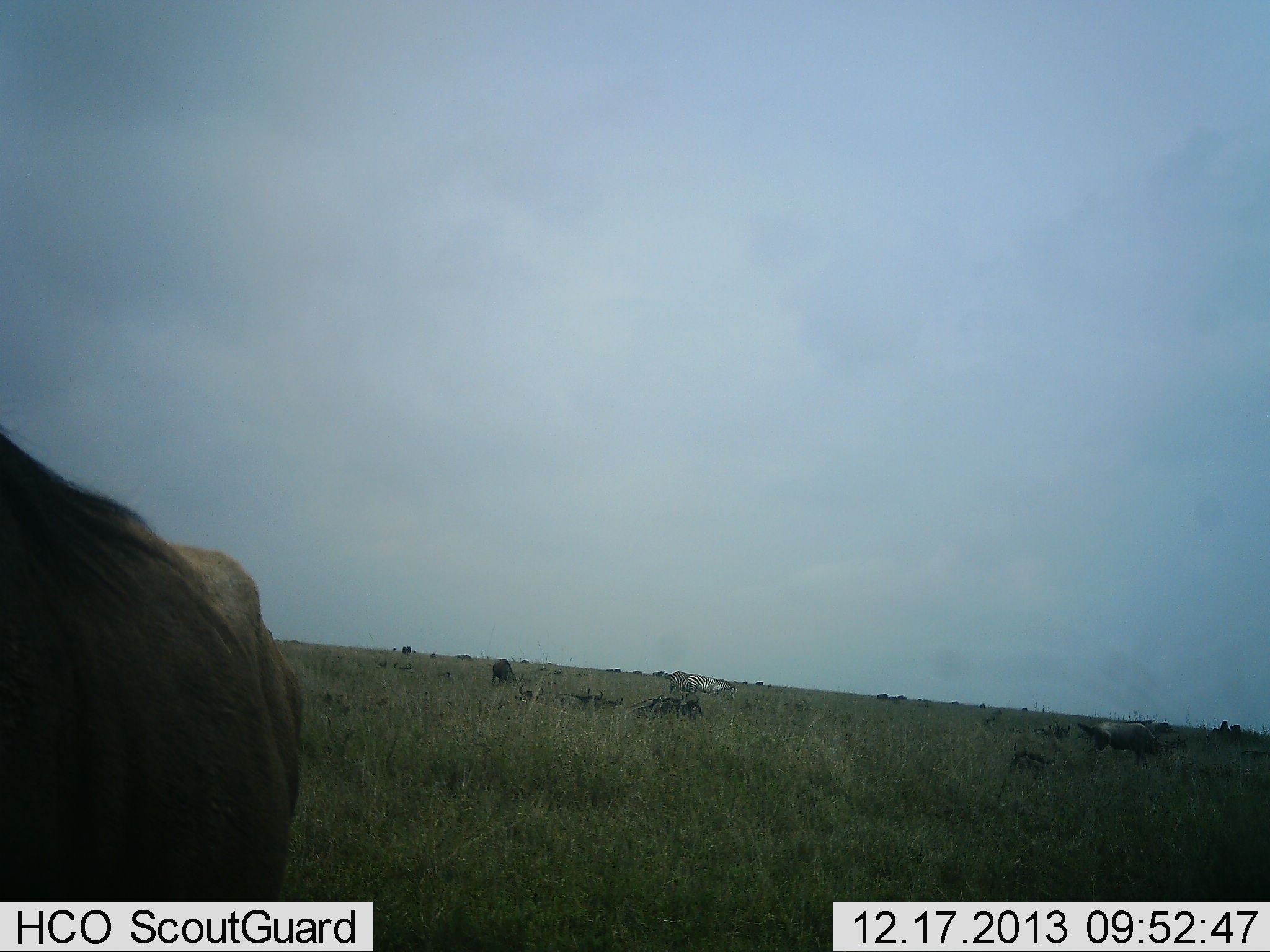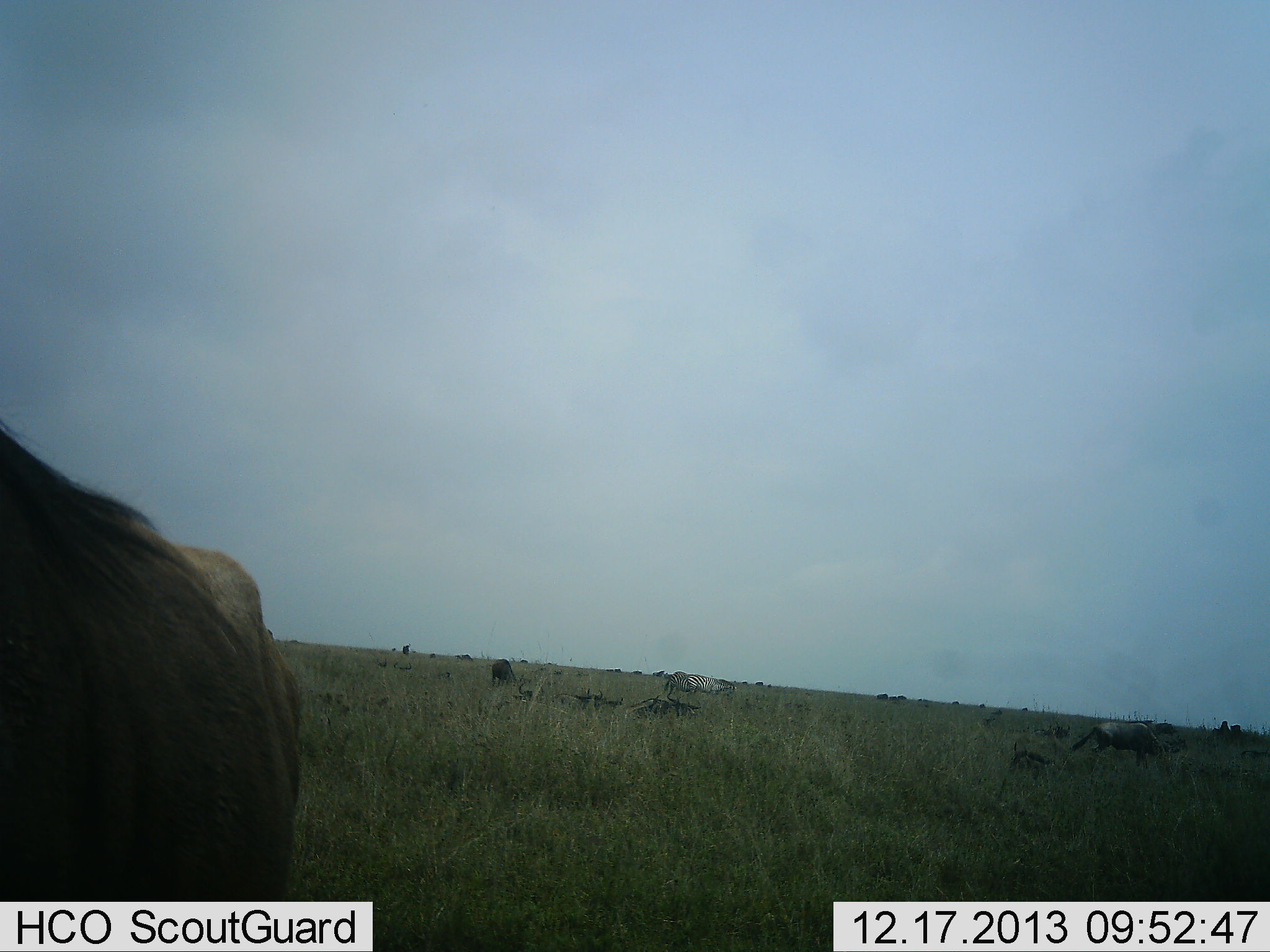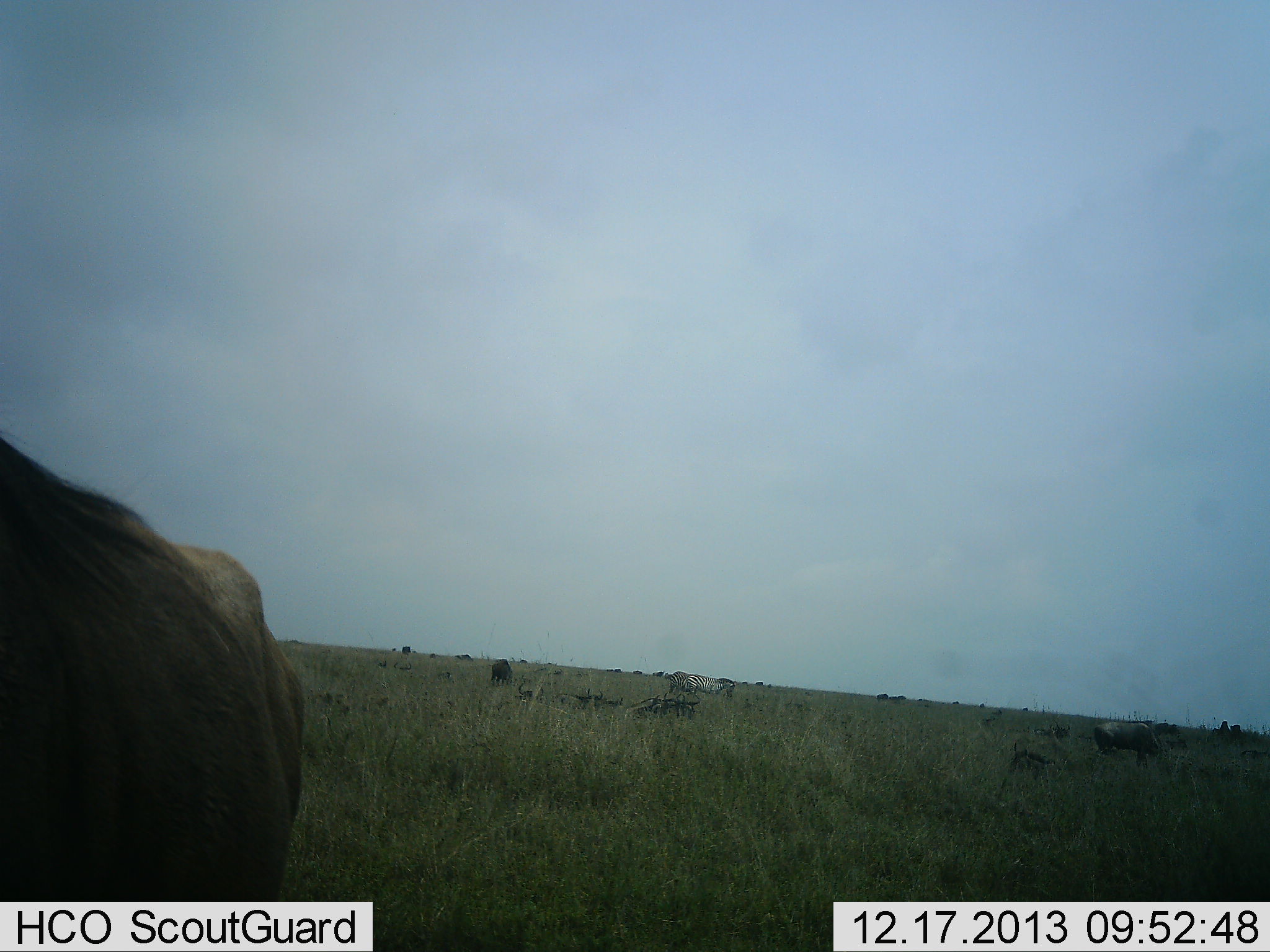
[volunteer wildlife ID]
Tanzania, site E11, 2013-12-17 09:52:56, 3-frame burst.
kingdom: Animalia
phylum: Chordata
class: Mammalia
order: Artiodactyla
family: Bovidae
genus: Connochaetes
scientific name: Connochaetes taurinus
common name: blue wildebeest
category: wildebeest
Wildebeest (blue wildebeest) (Connochaetes taurinus), count 11-50. Behavior (volunteer vote fractions): standing 73%, resting 36%, moving 9%, interacting 0%. Young present (vote fraction): 0%. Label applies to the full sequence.